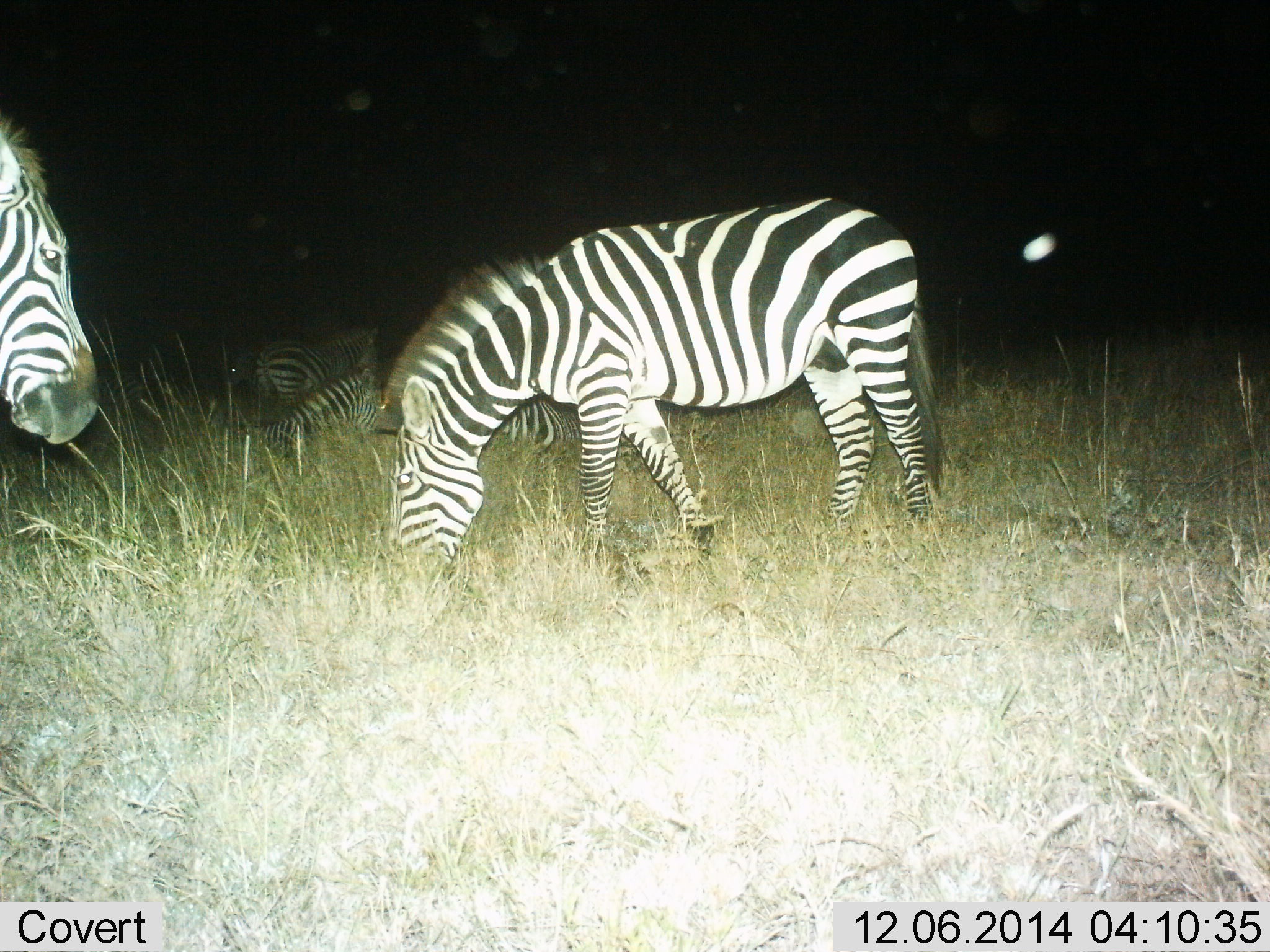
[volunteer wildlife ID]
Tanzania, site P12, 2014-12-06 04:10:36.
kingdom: Animalia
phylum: Chordata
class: Mammalia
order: Perissodactyla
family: Equidae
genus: Equus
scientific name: Equus quagga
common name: plains zebra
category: zebra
Zebra (plains zebra) (Equus quagga), count 4. Behavior (volunteer vote fractions): standing 64%, resting 55%, moving 0%, interacting 0%. Young present (vote fraction): 0%. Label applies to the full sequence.